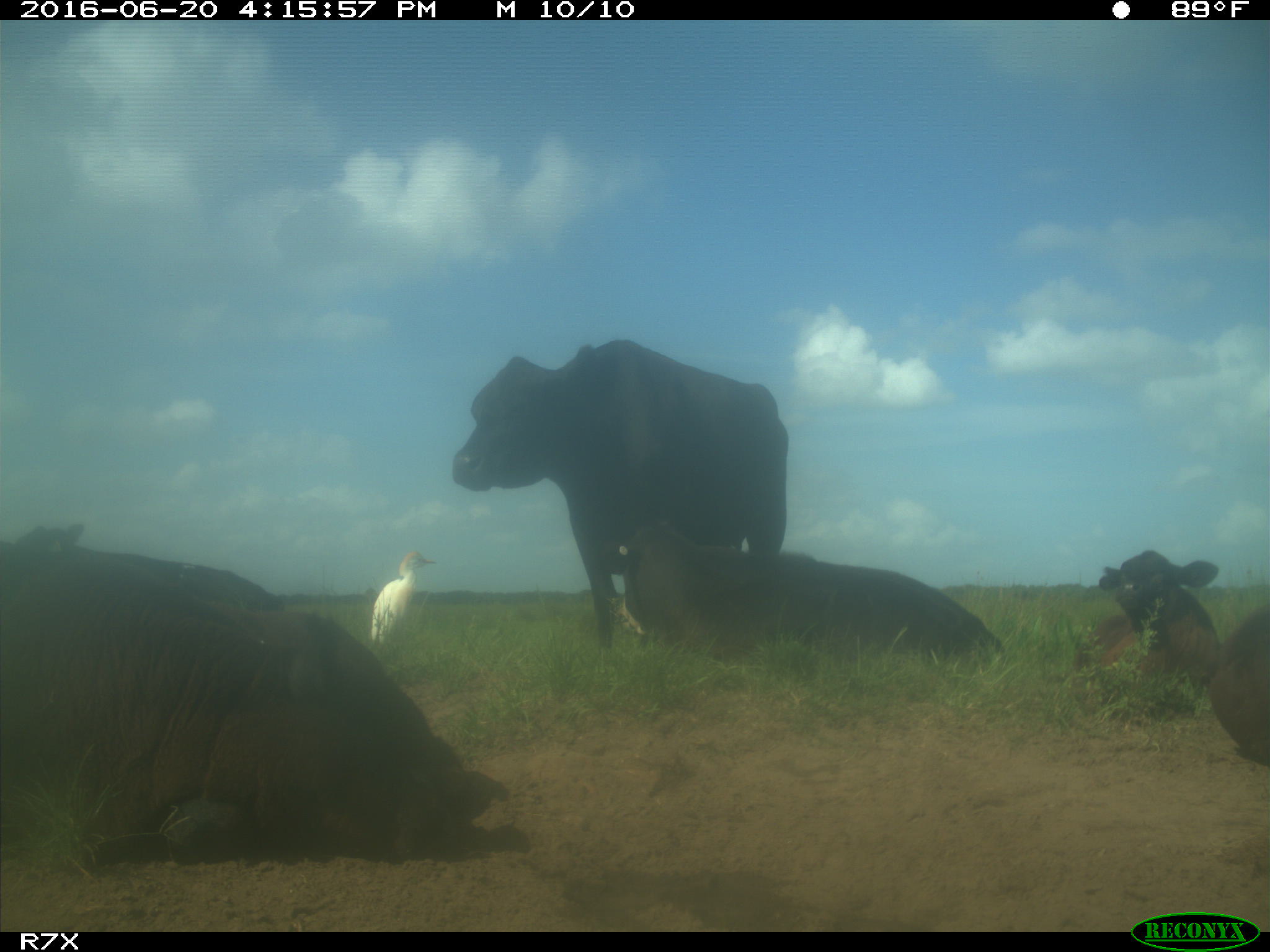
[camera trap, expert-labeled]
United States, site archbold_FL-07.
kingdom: Animalia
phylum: Chordata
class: Mammalia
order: Artiodactyla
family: Bovidae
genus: Bos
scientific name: Bos taurus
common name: domestic cow